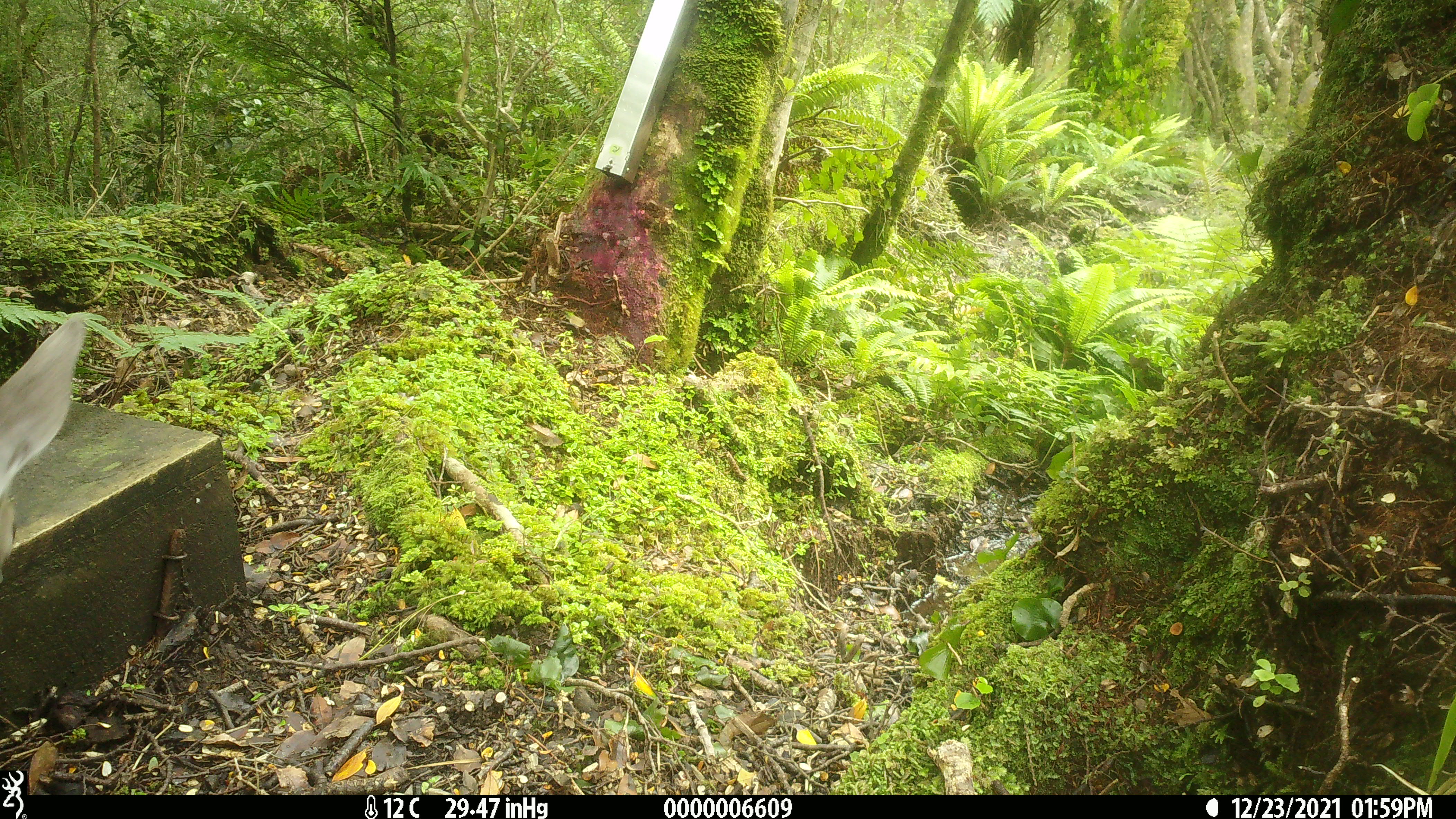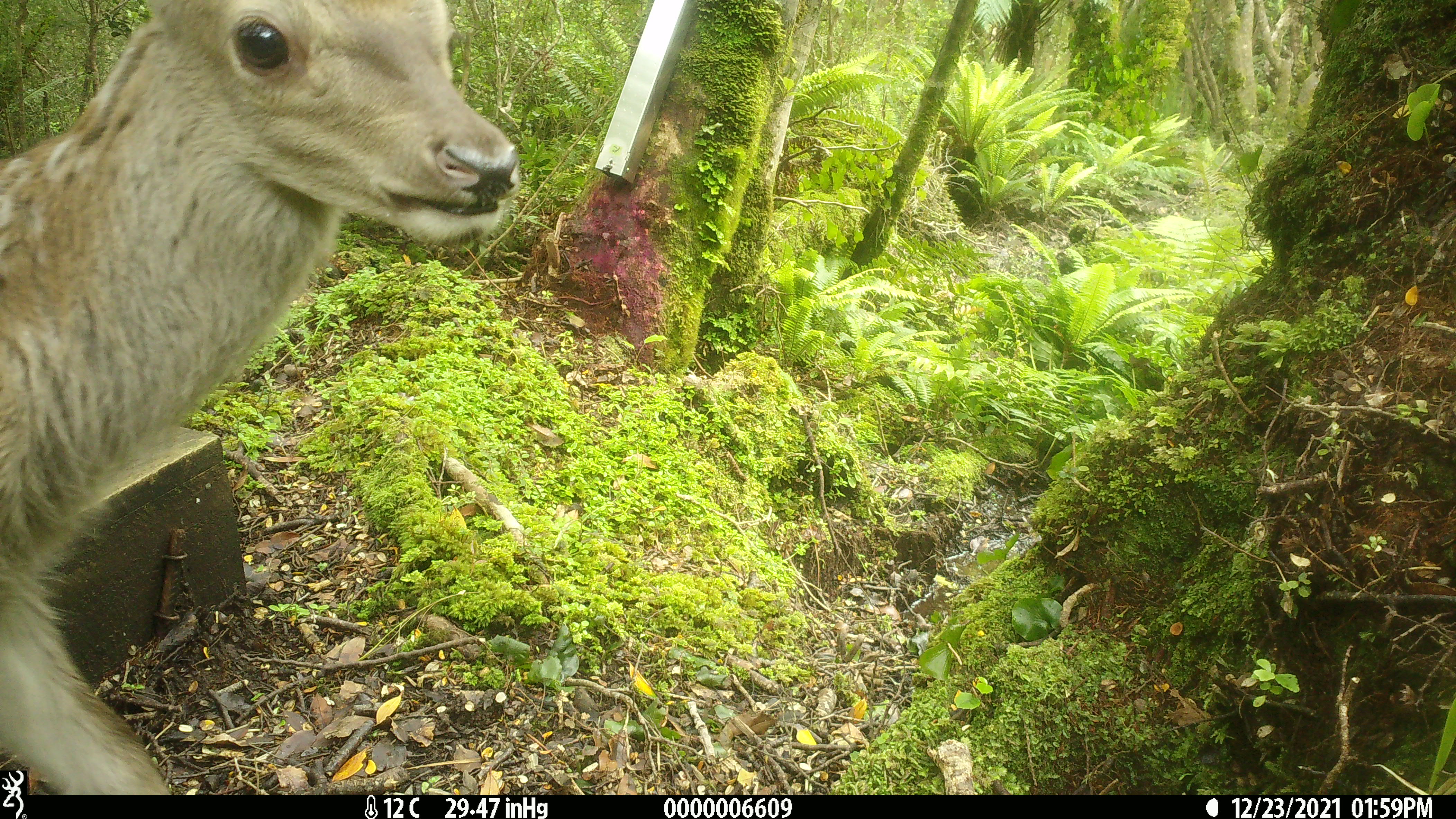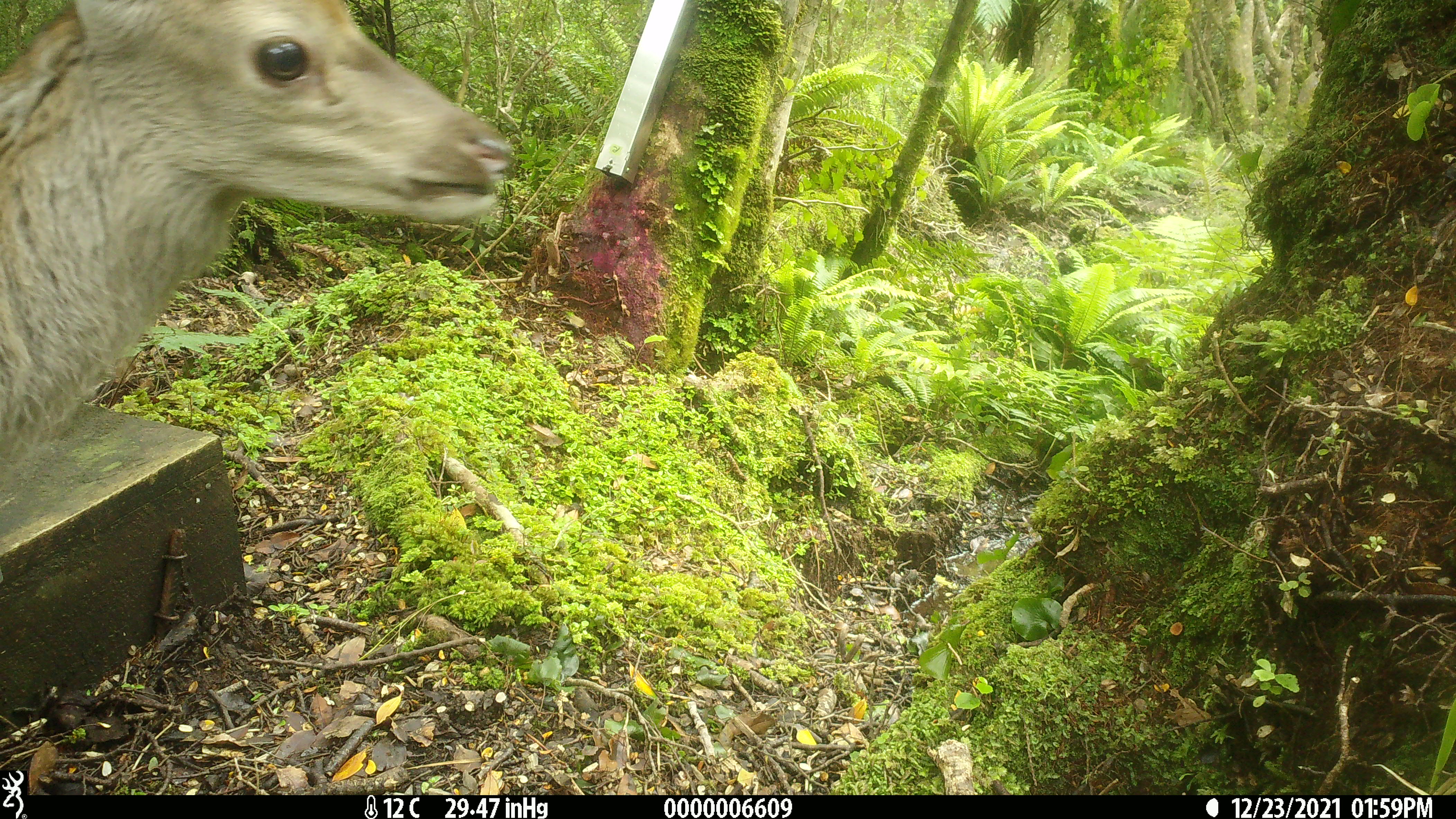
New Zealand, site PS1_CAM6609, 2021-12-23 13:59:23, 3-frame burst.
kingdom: Animalia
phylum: Chordata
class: Mammalia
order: Artiodactyla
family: Cervidae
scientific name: Cervidae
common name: deer